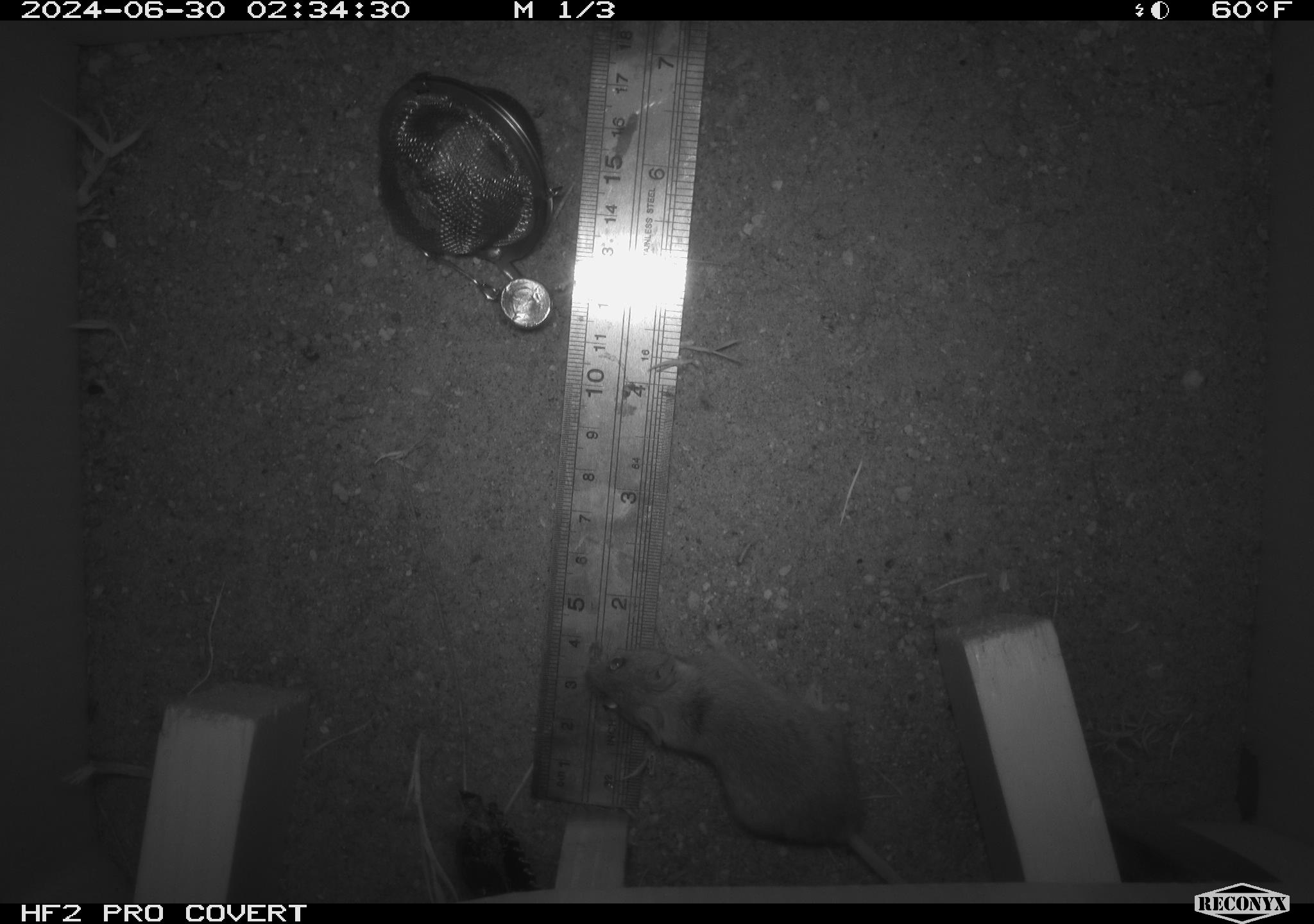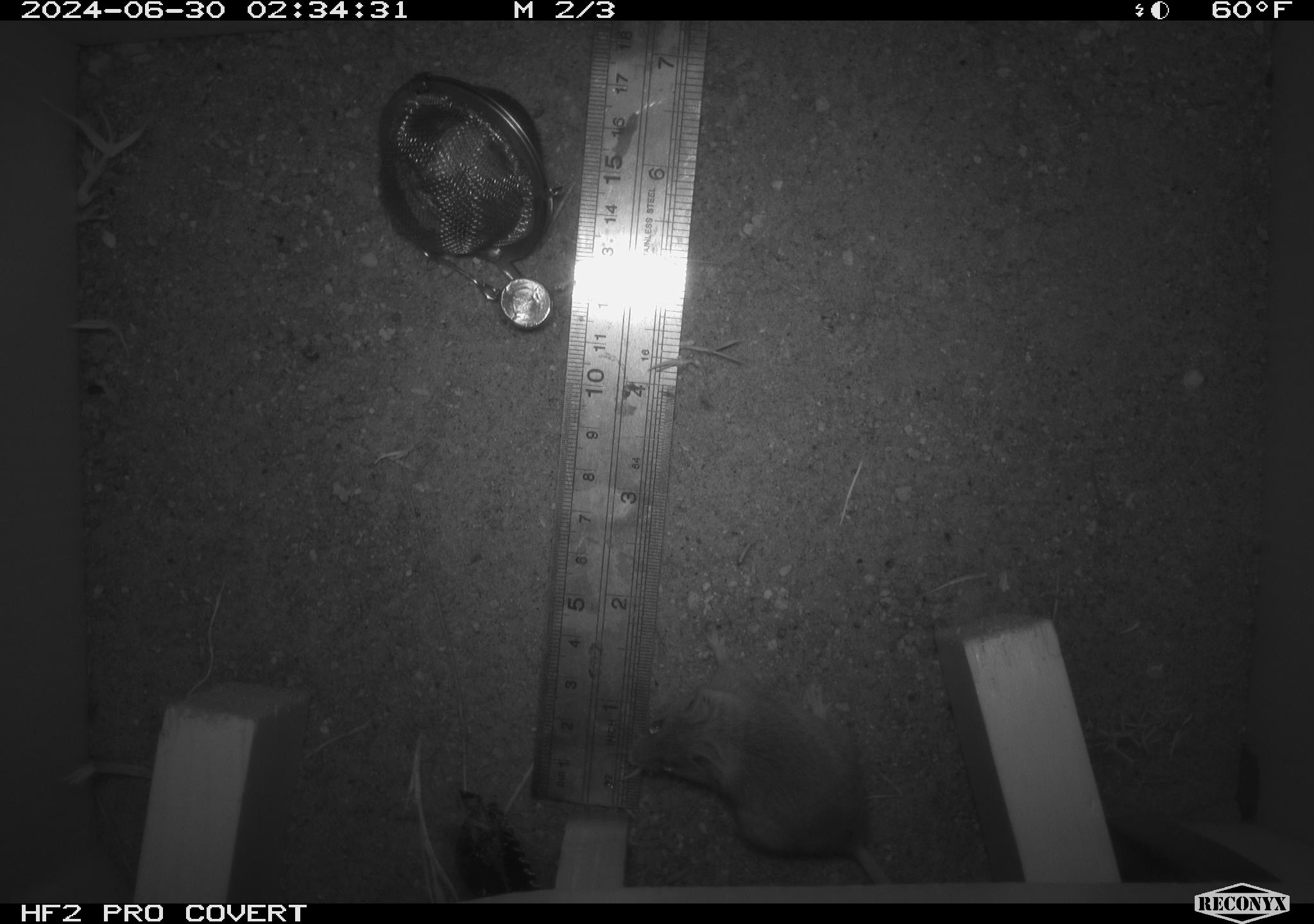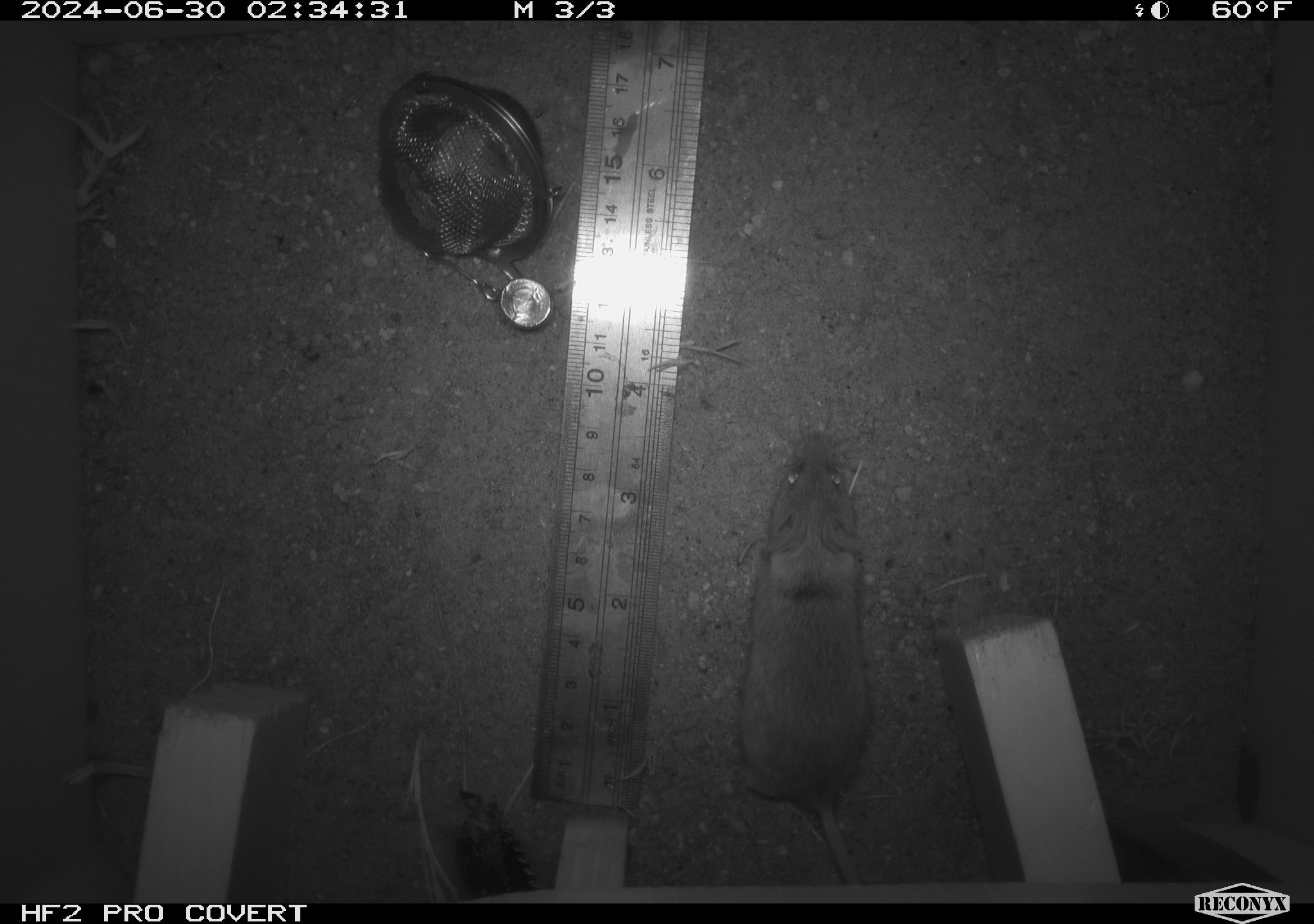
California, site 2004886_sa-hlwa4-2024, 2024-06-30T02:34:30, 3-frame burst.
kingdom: Animalia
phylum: Chordata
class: Mammalia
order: Rodentia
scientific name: Rodentia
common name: mouse species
Mouse species (Rodentia).